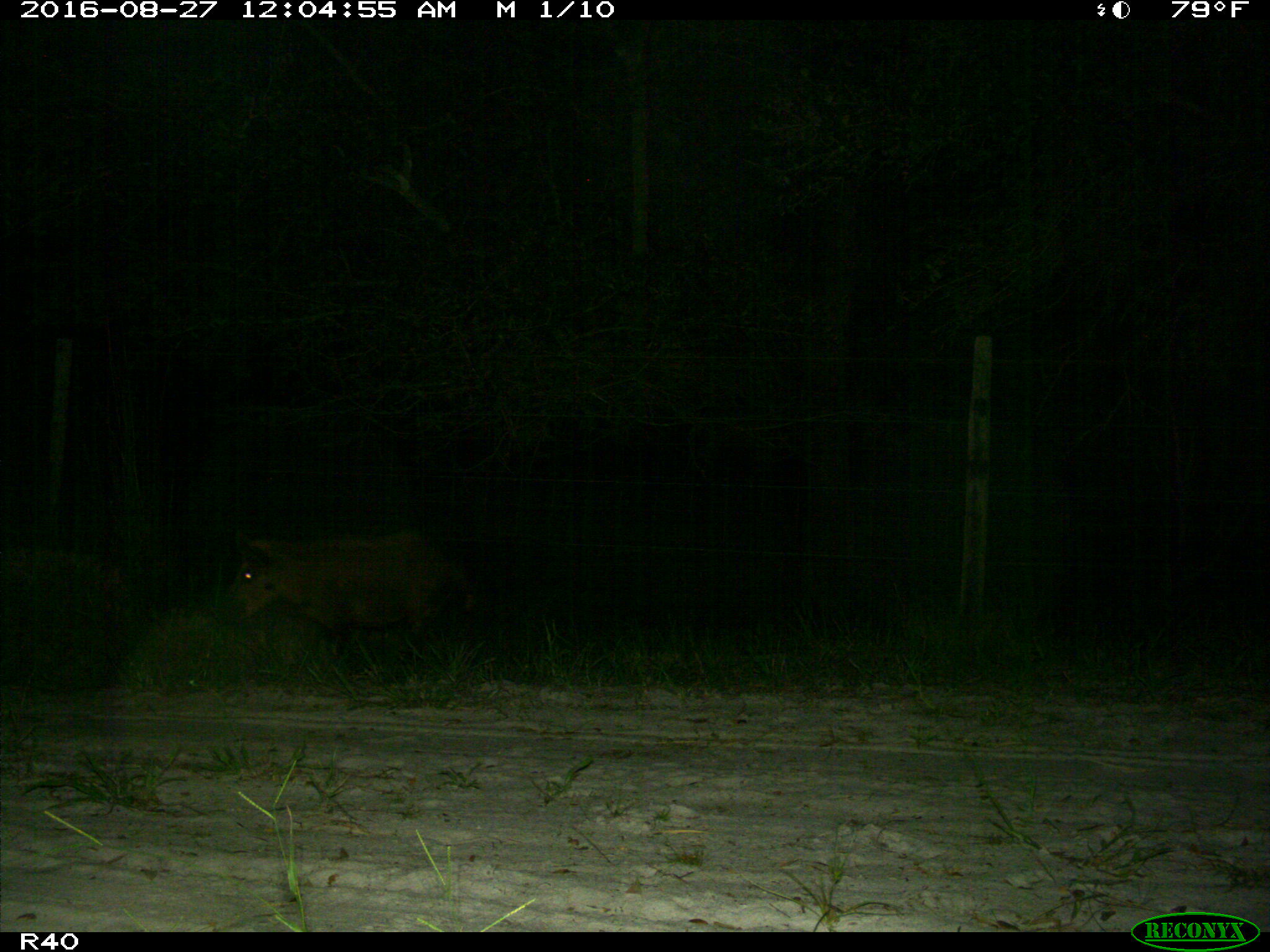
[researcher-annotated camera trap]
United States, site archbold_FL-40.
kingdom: Animalia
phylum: Chordata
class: Mammalia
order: Artiodactyla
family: Suidae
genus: Sus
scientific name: Sus scrofa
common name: wild boar